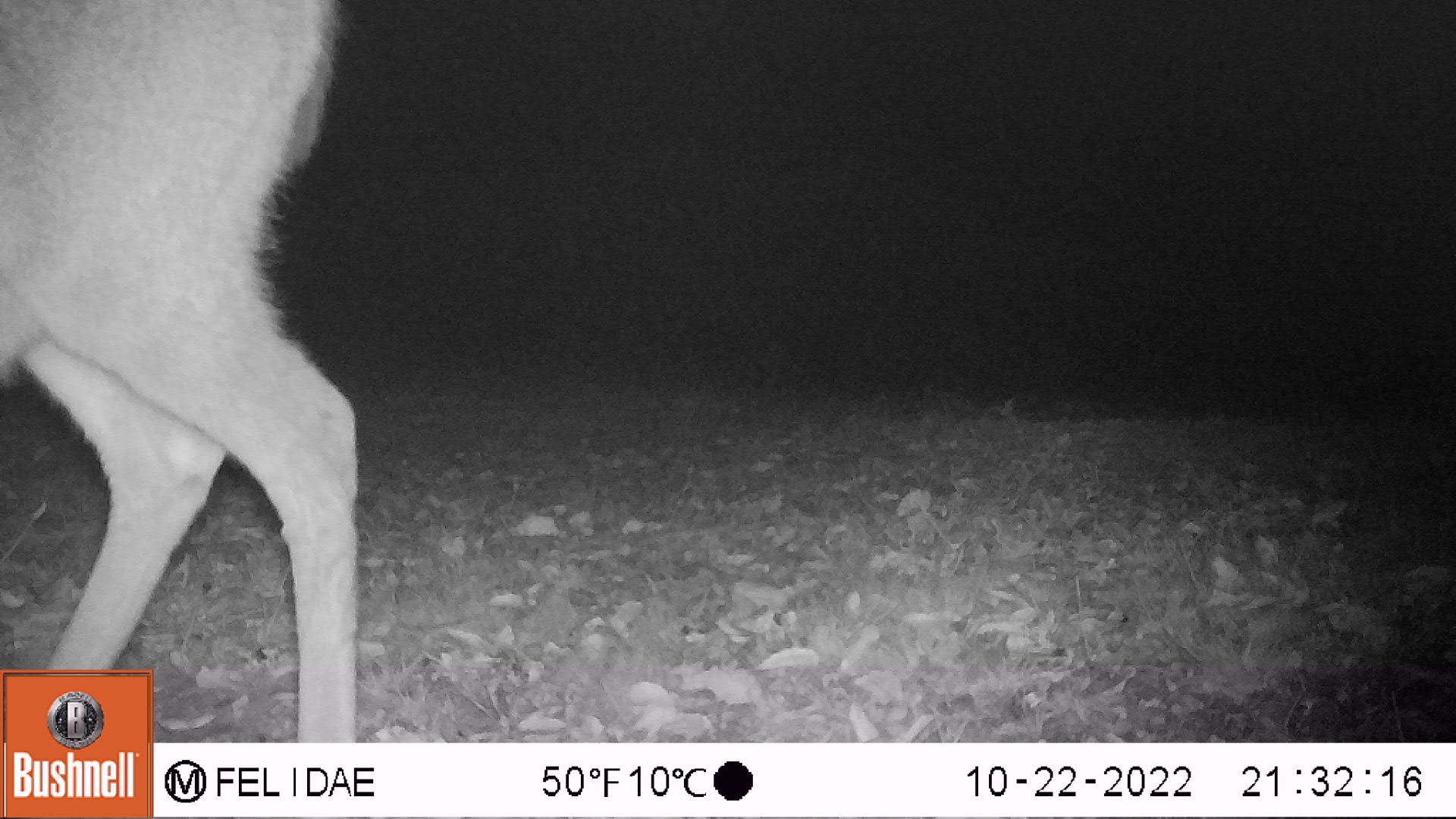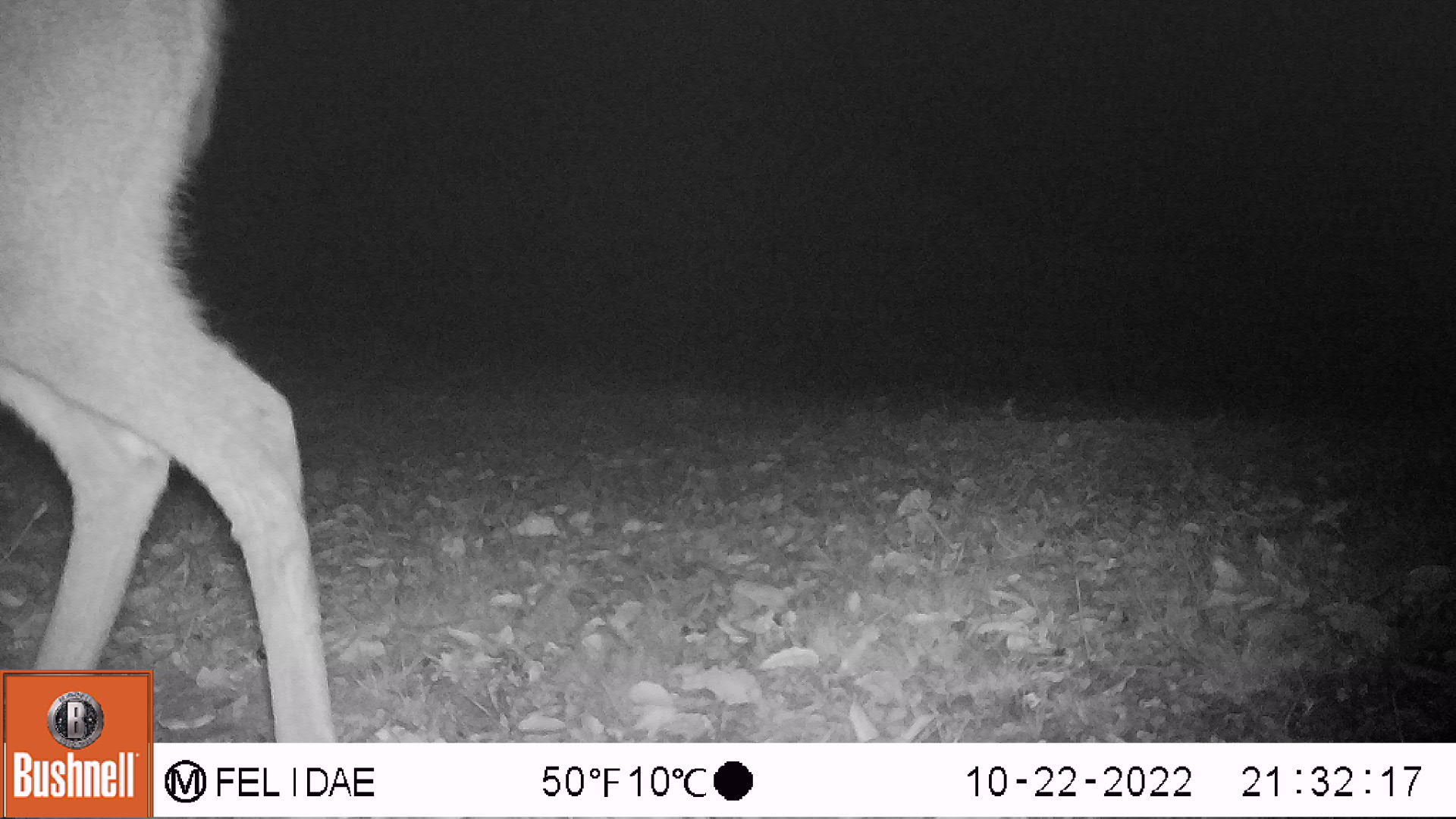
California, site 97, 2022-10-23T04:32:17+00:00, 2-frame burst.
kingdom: Animalia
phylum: Chordata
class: Mammalia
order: Artiodactyla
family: Cervidae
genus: Odocoileus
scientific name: Odocoileus hemionus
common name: mule deer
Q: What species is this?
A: Mule deer (Odocoileus hemionus).